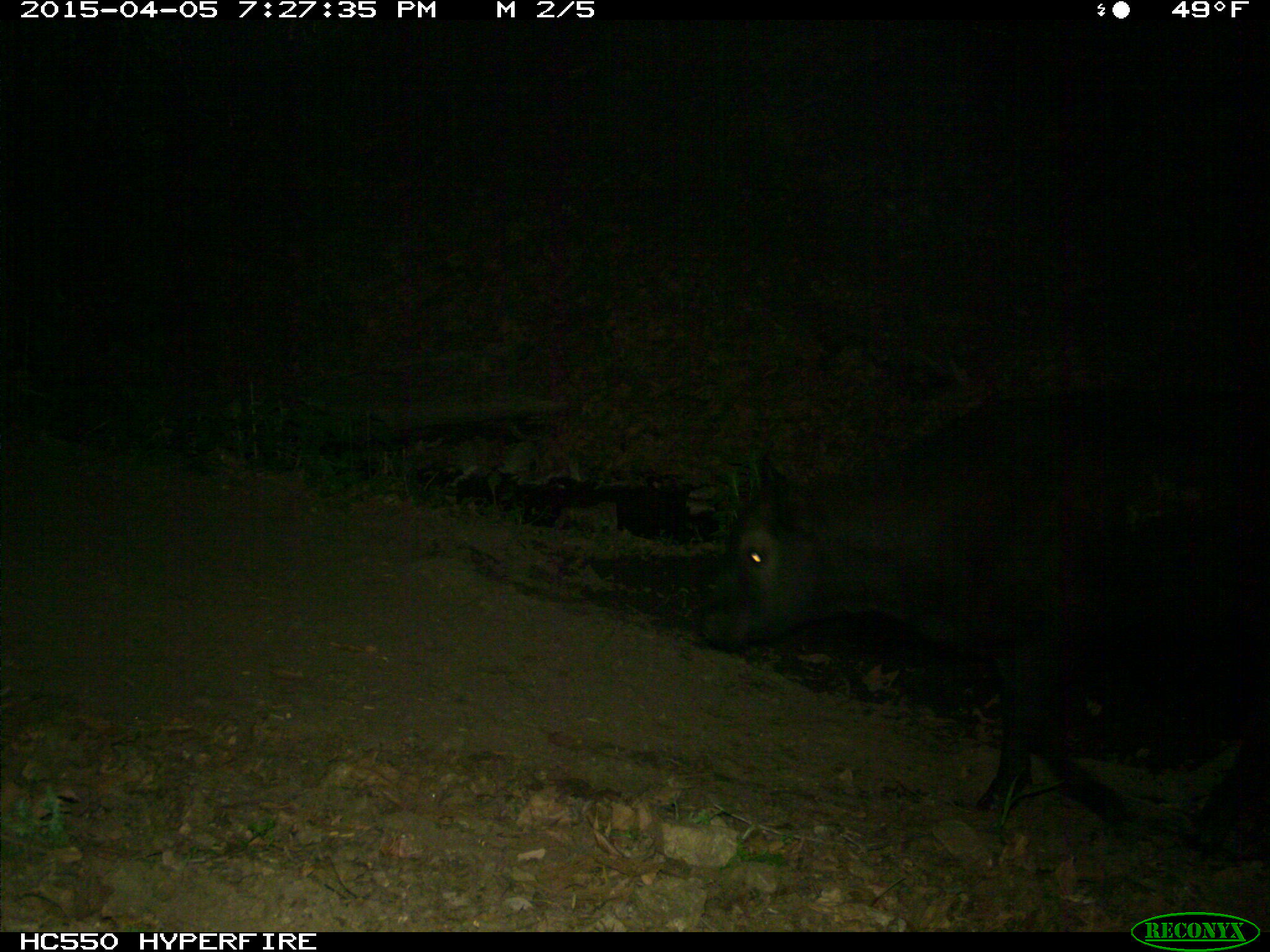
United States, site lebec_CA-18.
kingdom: Animalia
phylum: Chordata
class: Mammalia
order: Artiodactyla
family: Bovidae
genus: Bos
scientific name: Bos taurus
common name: domestic cow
Bos taurus (domestic cow).